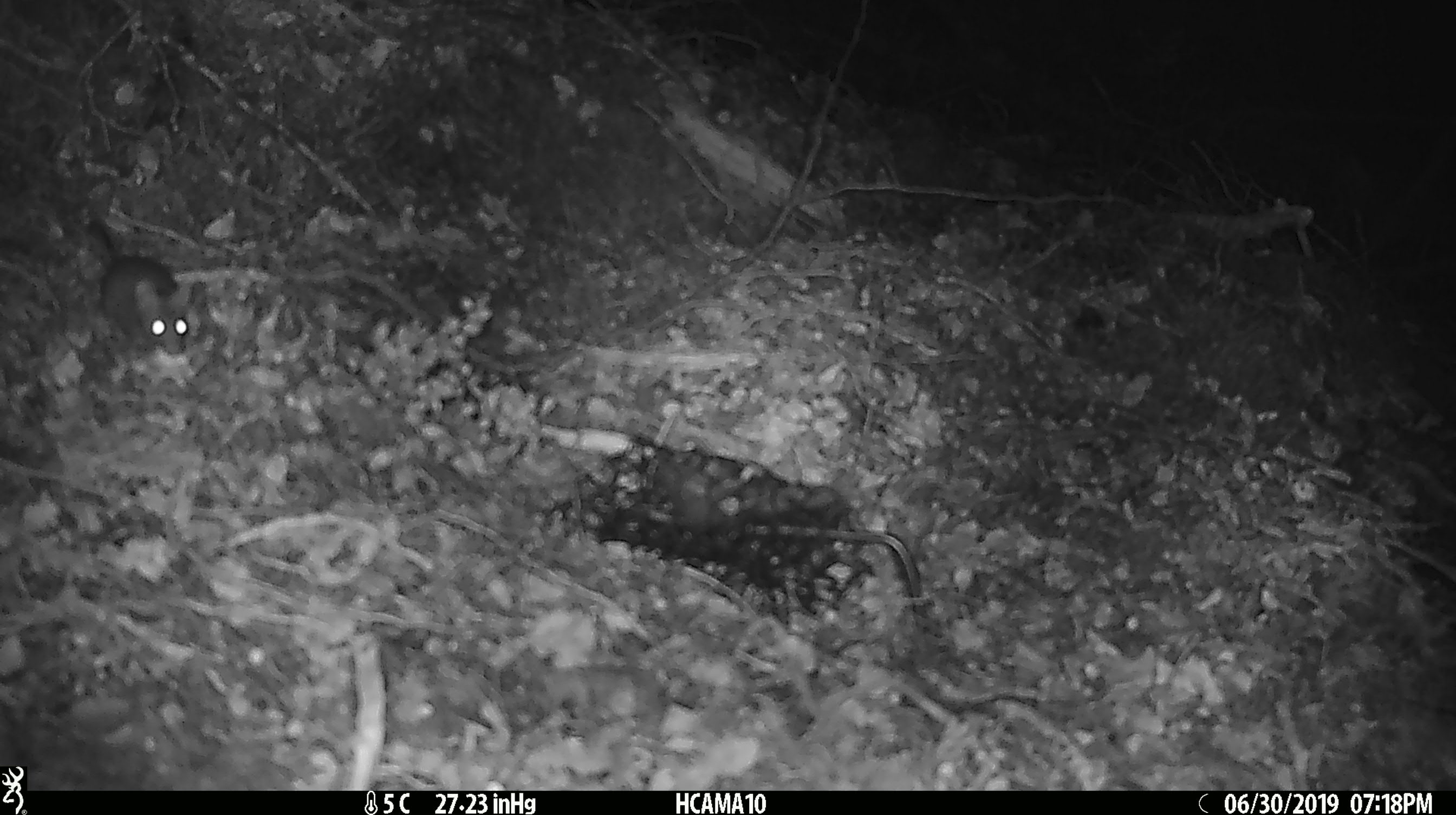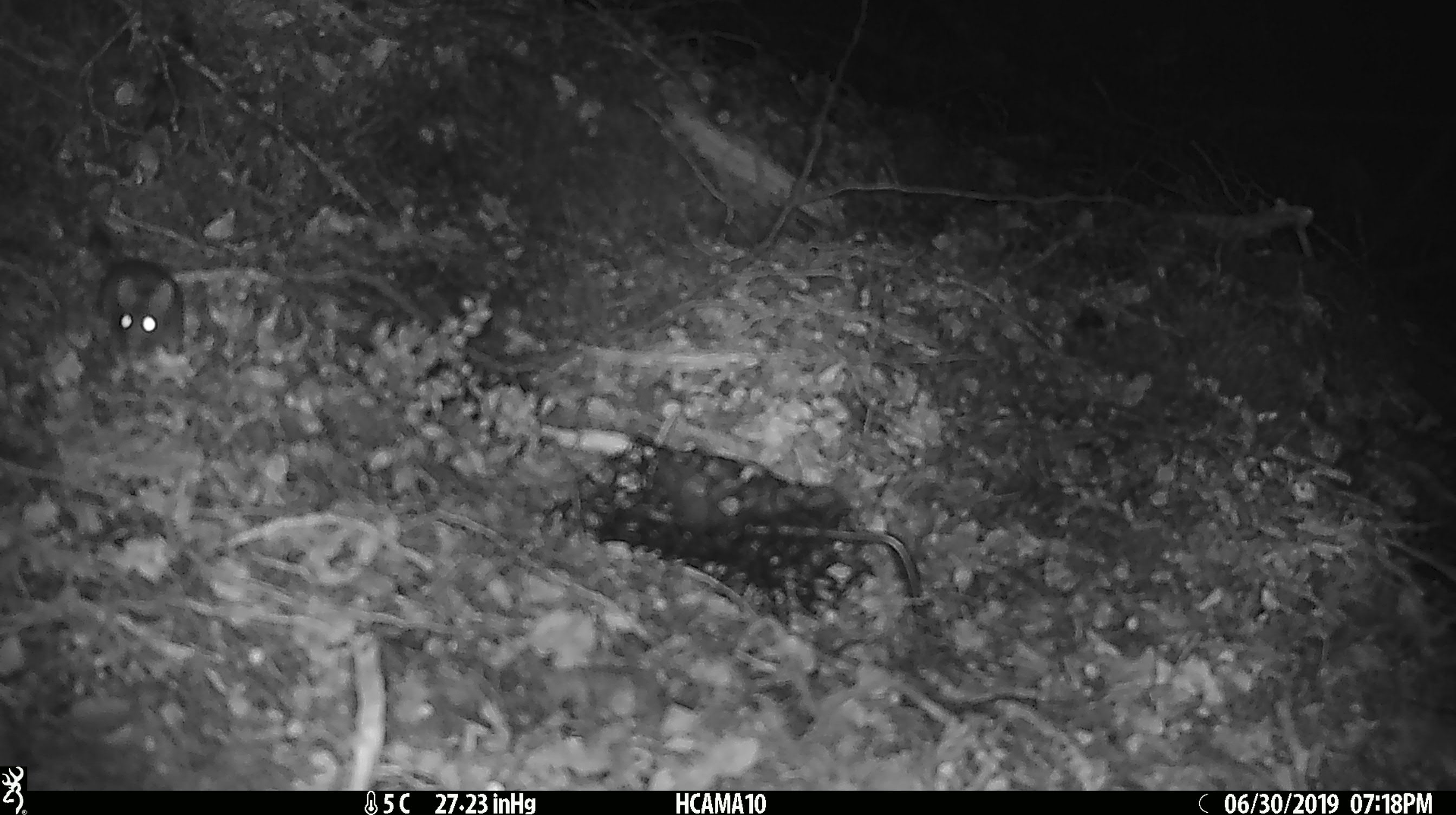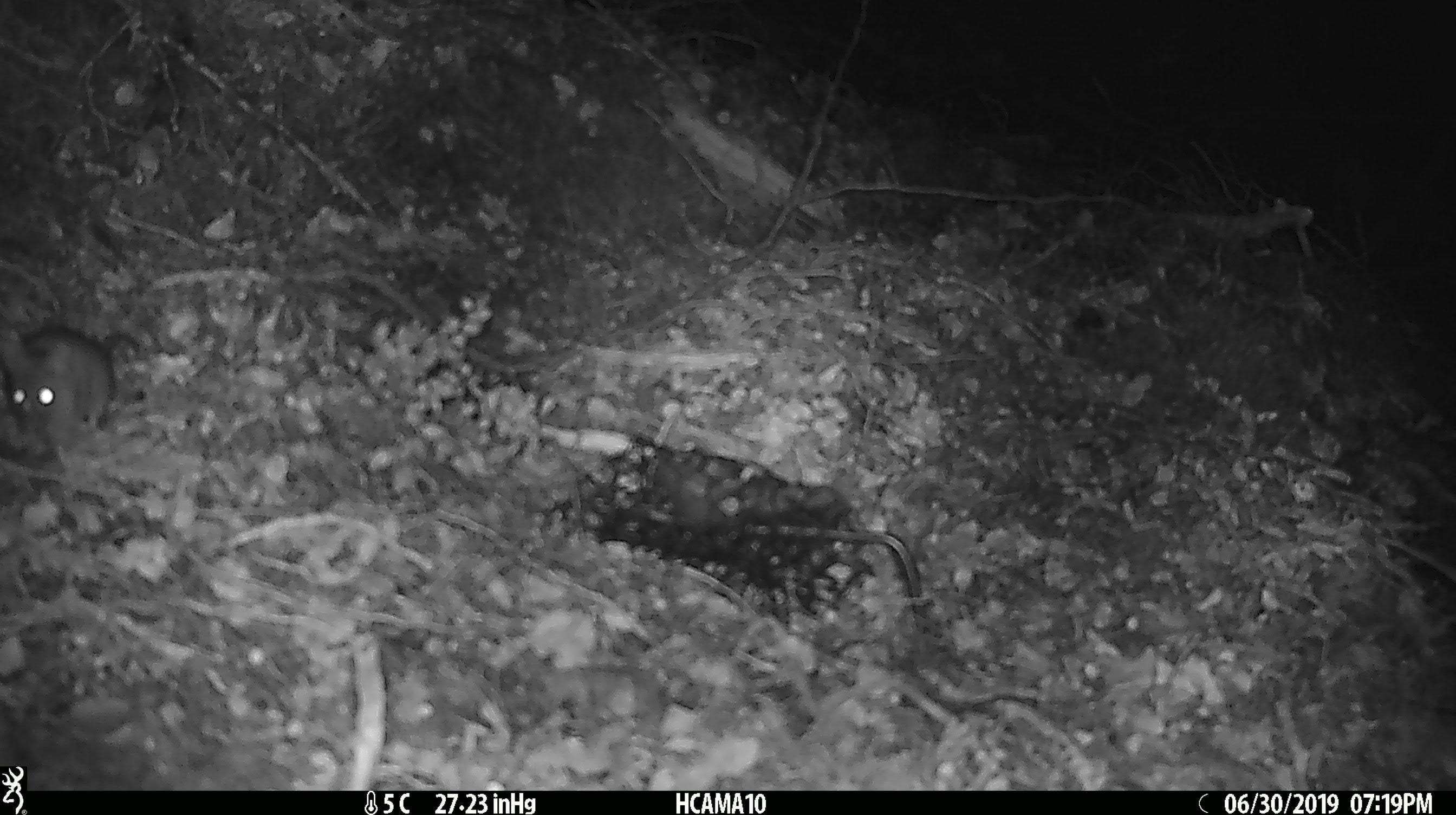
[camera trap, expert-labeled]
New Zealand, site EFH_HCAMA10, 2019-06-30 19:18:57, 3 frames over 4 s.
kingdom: Animalia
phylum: Chordata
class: Mammalia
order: Rodentia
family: Muridae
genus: Mus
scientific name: Mus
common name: mouse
Mouse (Mus).